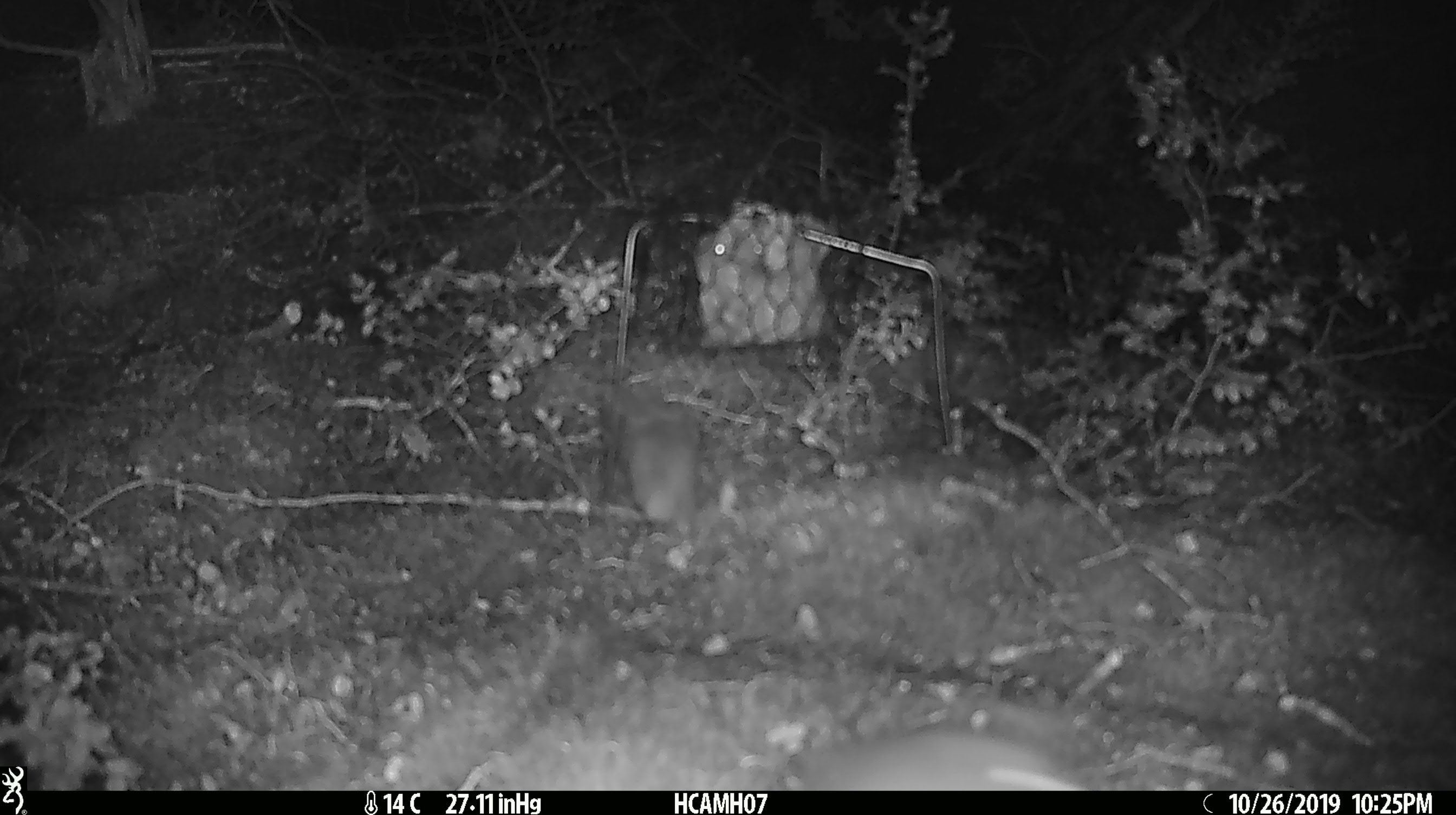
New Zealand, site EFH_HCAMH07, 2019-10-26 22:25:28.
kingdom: Animalia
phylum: Chordata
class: Mammalia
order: Rodentia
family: Muridae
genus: Mus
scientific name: Mus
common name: mouse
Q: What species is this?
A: Mouse (Mus).